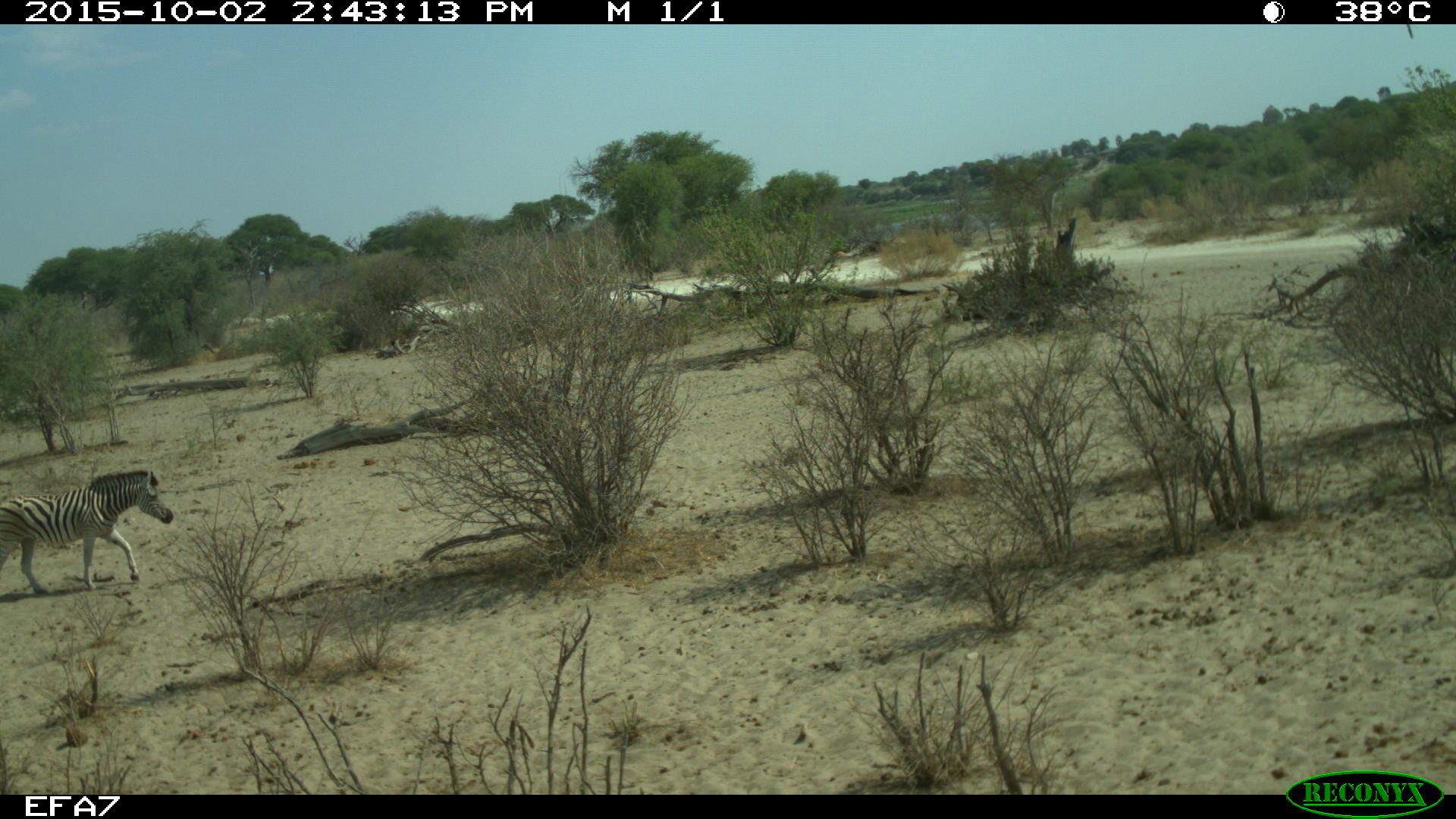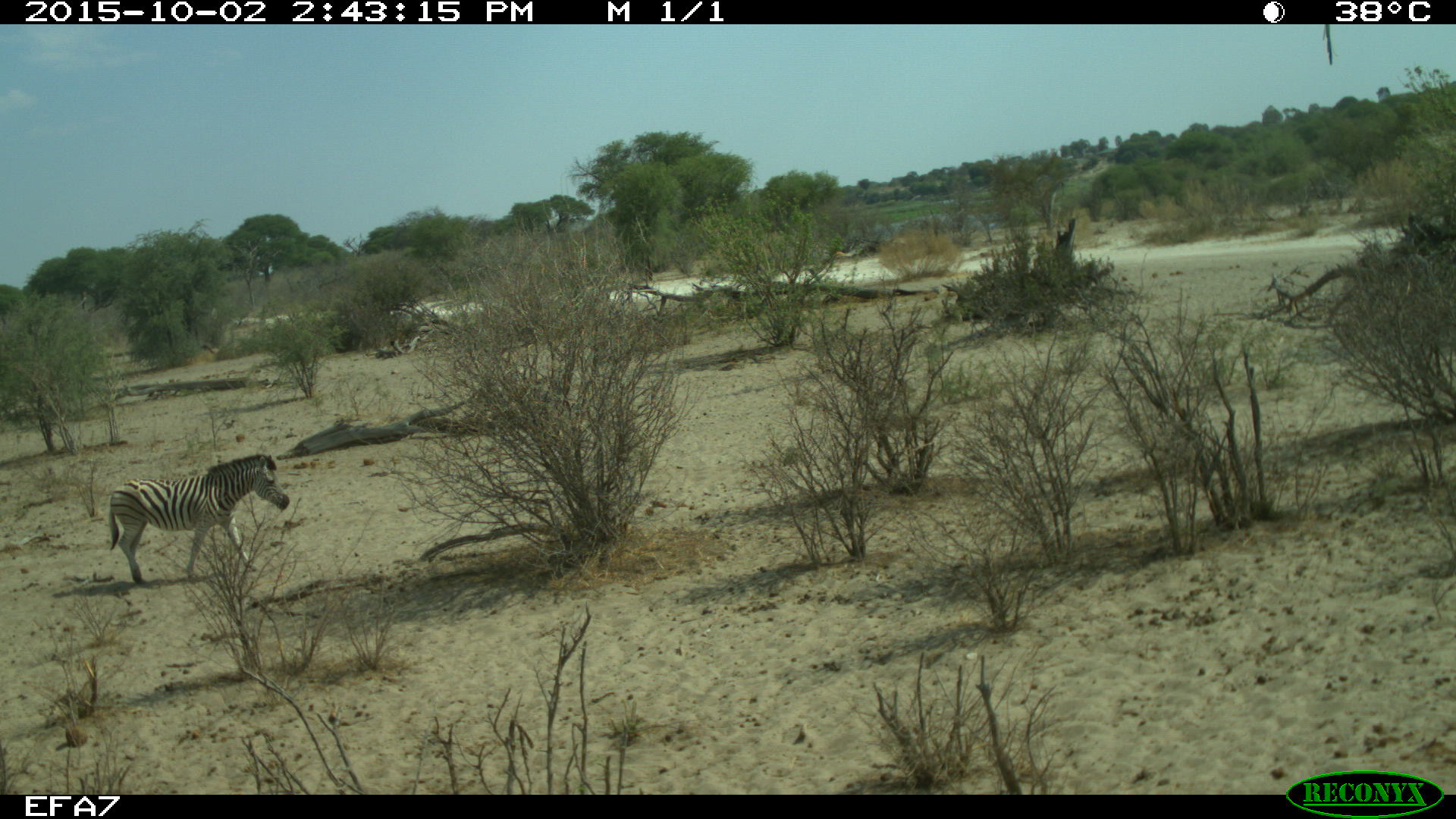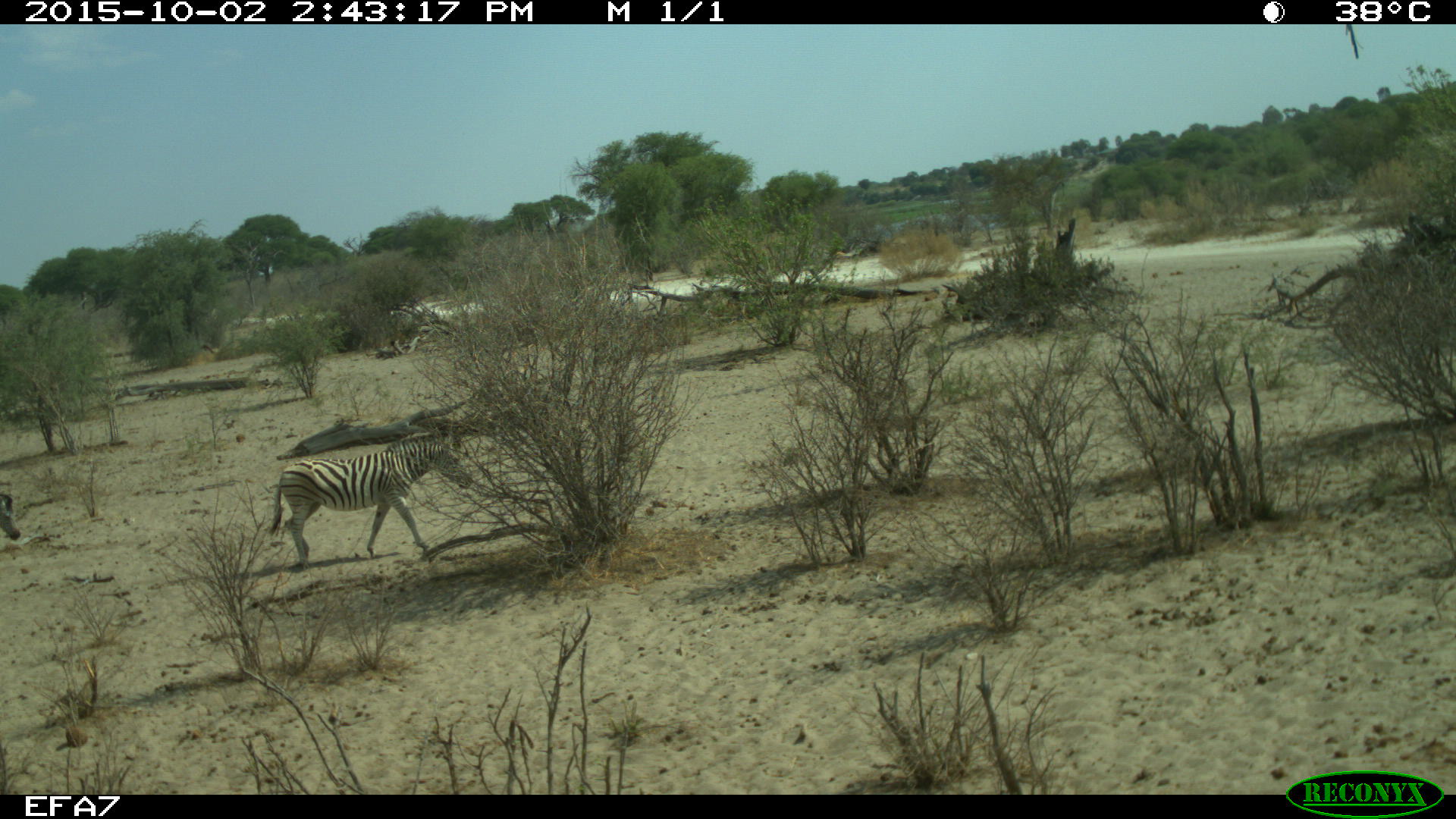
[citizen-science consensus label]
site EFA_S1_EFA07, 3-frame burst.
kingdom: Animalia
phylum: Chordata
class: Mammalia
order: Perissodactyla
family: Equidae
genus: Equus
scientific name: Equus quagga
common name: plains zebra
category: zebraplains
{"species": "zebraplains (plains zebra) (Equus quagga)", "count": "2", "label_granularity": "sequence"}